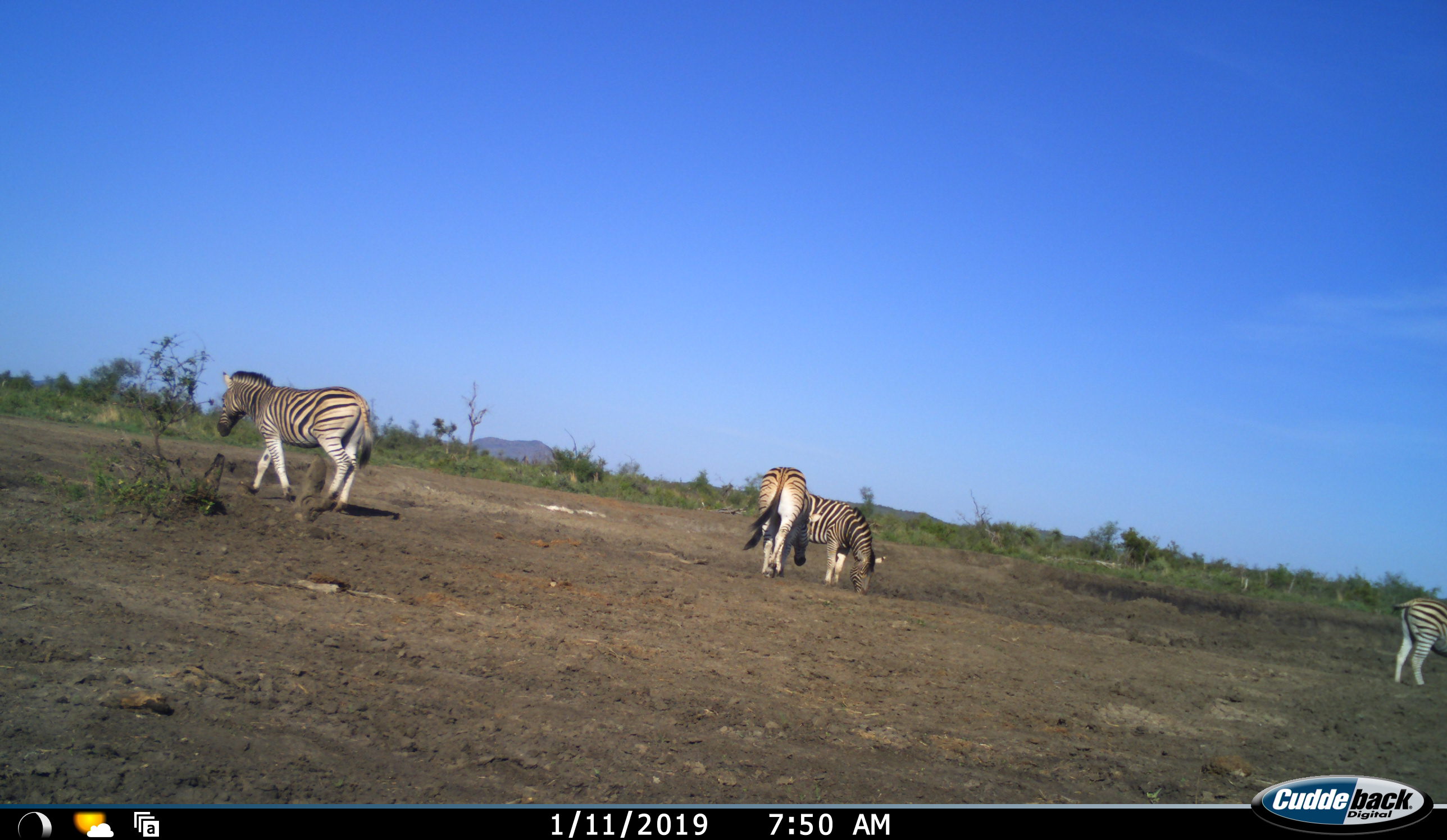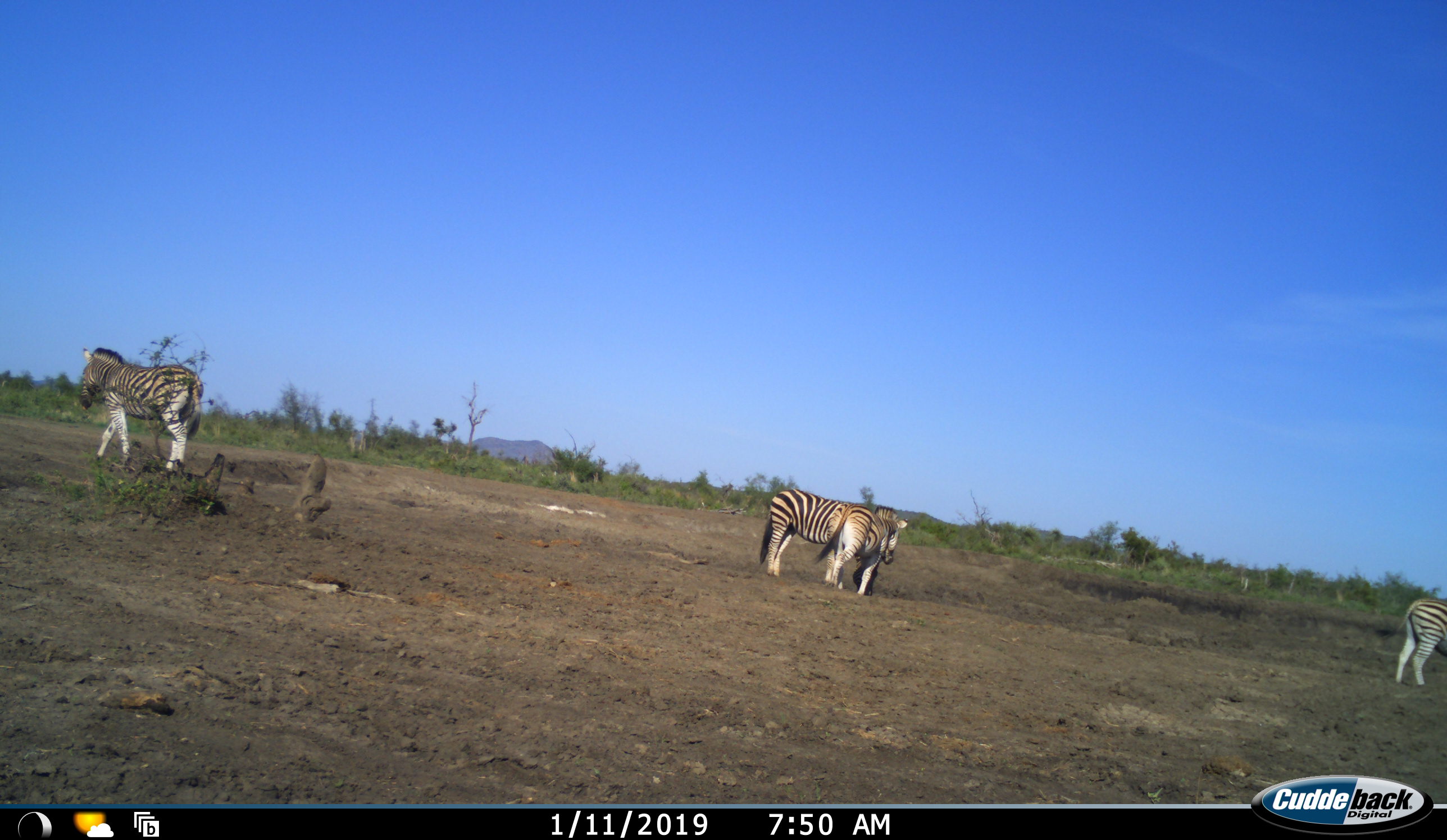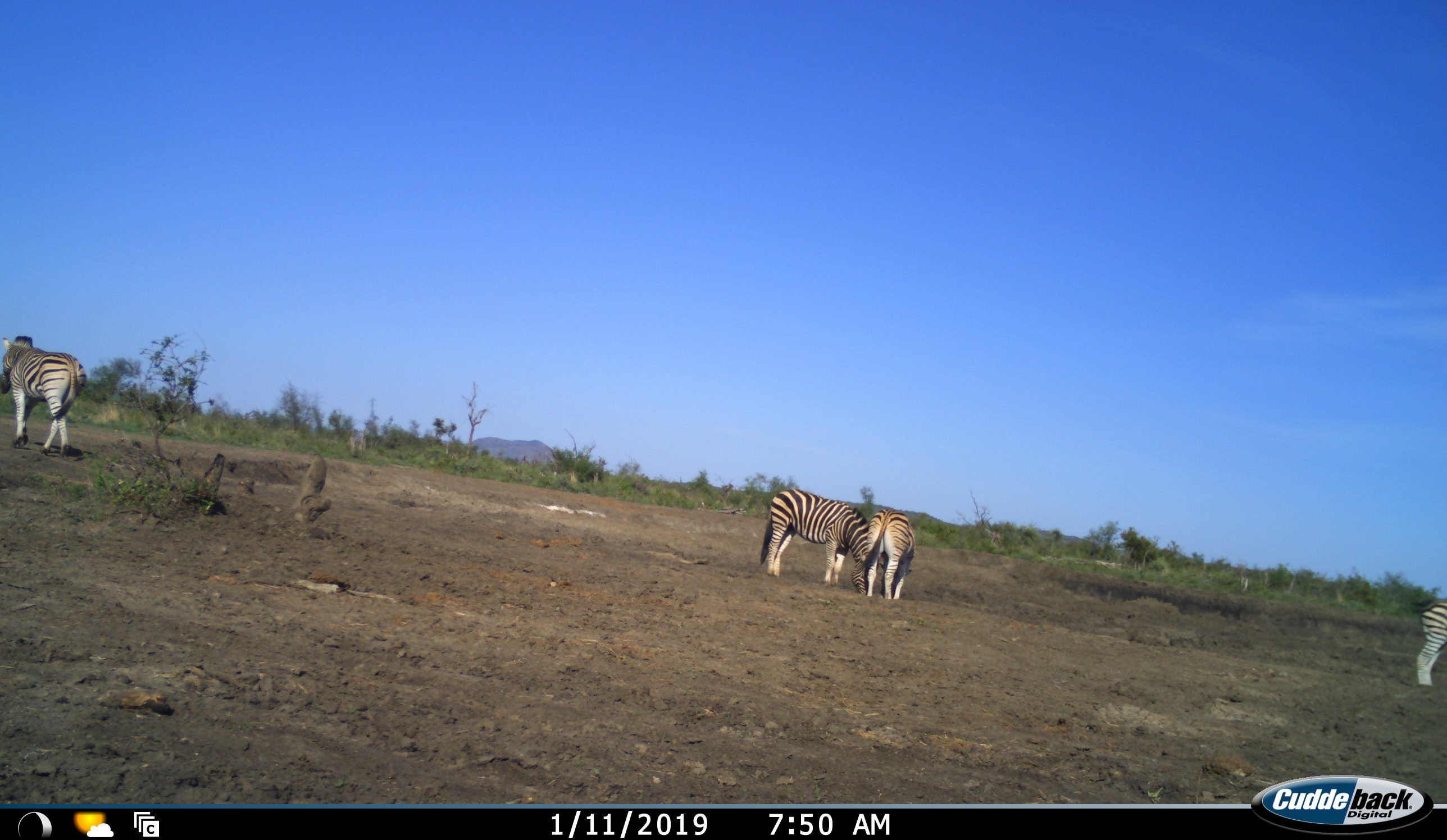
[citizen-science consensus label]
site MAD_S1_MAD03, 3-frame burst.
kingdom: Animalia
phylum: Chordata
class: Mammalia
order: Perissodactyla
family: Equidae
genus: Equus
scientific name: Equus quagga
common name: plains zebra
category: zebraplains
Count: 4.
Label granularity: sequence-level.